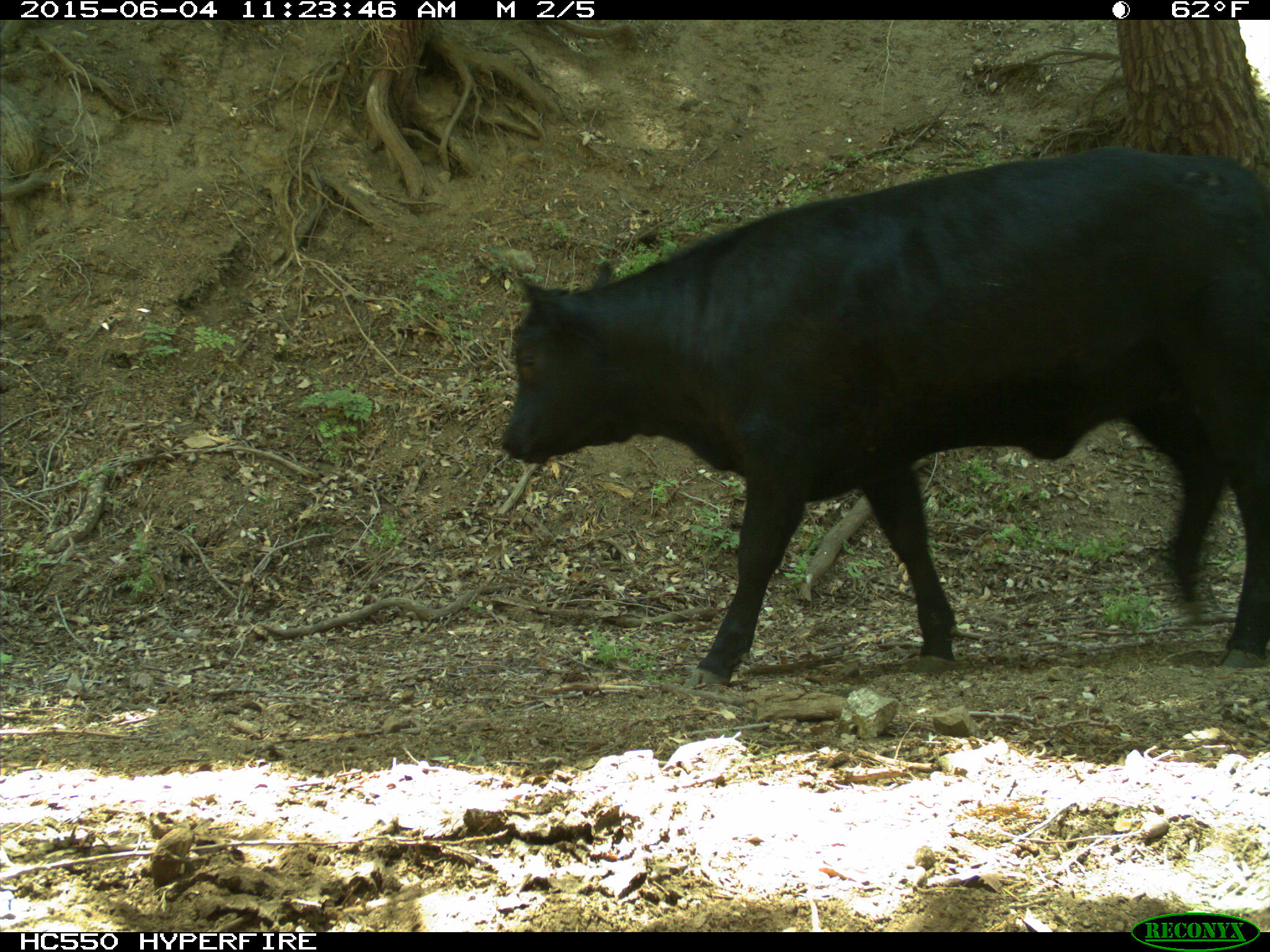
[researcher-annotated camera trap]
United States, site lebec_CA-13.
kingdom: Animalia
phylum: Chordata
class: Mammalia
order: Artiodactyla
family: Bovidae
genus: Bos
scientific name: Bos taurus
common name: domestic cow